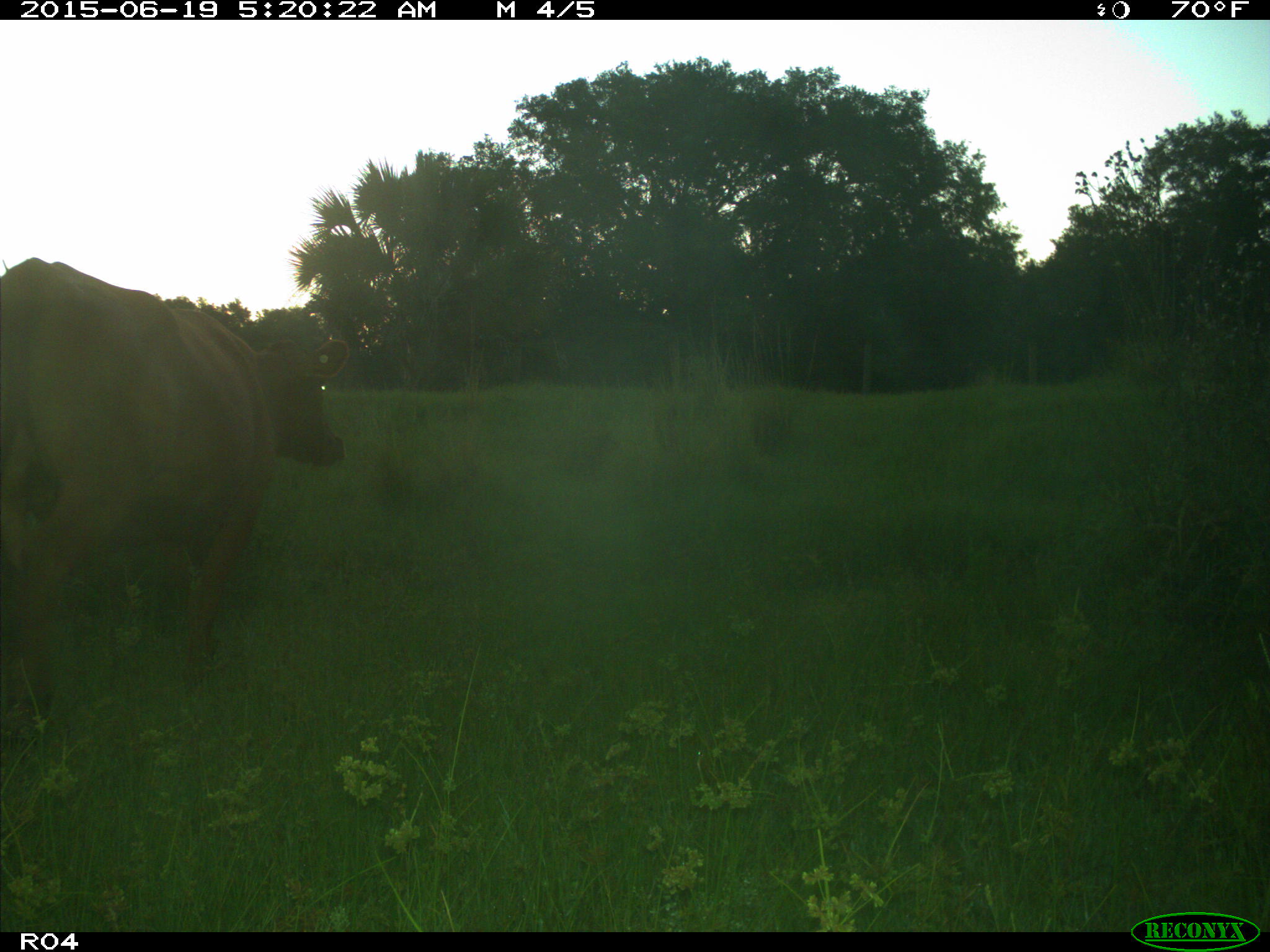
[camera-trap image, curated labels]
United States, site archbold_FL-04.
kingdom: Animalia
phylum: Chordata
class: Mammalia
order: Artiodactyla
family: Bovidae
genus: Bos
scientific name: Bos taurus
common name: domestic cow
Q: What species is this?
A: Bos taurus (domestic cow).